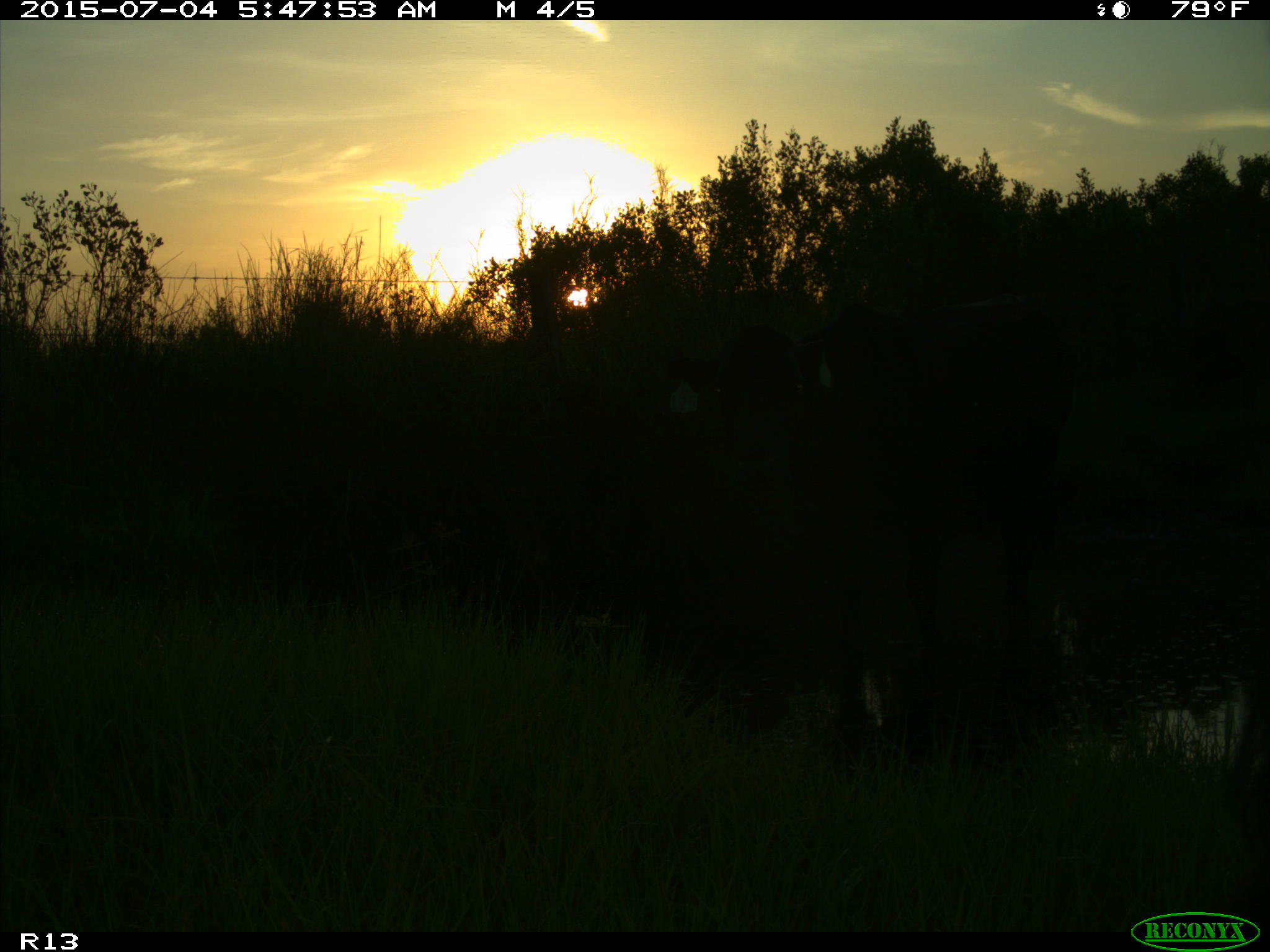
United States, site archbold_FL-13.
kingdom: Animalia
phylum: Chordata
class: Mammalia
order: Artiodactyla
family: Bovidae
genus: Bos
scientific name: Bos taurus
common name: domestic cow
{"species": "Bos taurus (domestic cow)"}